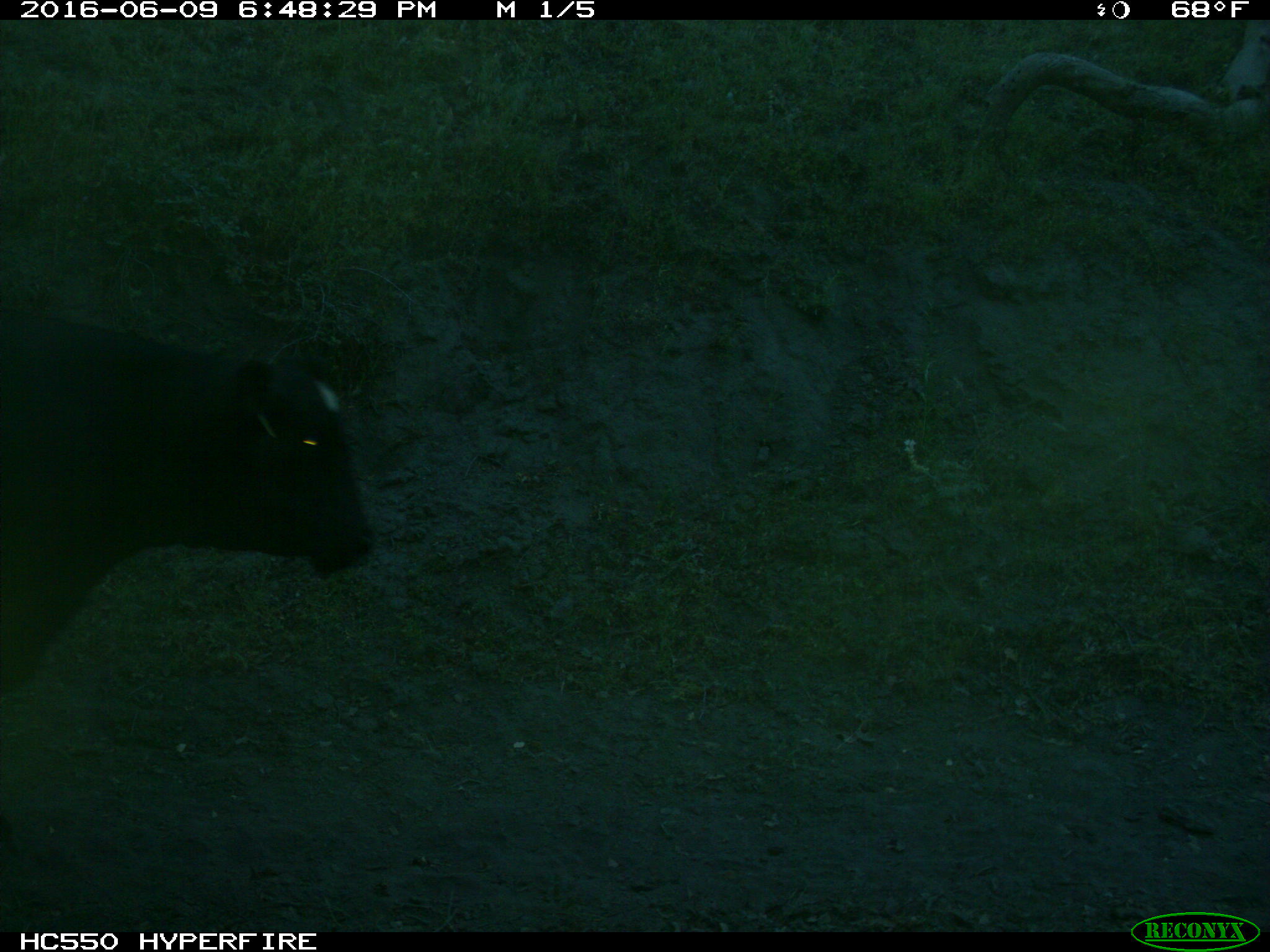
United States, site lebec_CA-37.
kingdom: Animalia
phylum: Chordata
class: Mammalia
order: Artiodactyla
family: Bovidae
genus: Bos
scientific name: Bos taurus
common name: domestic cow